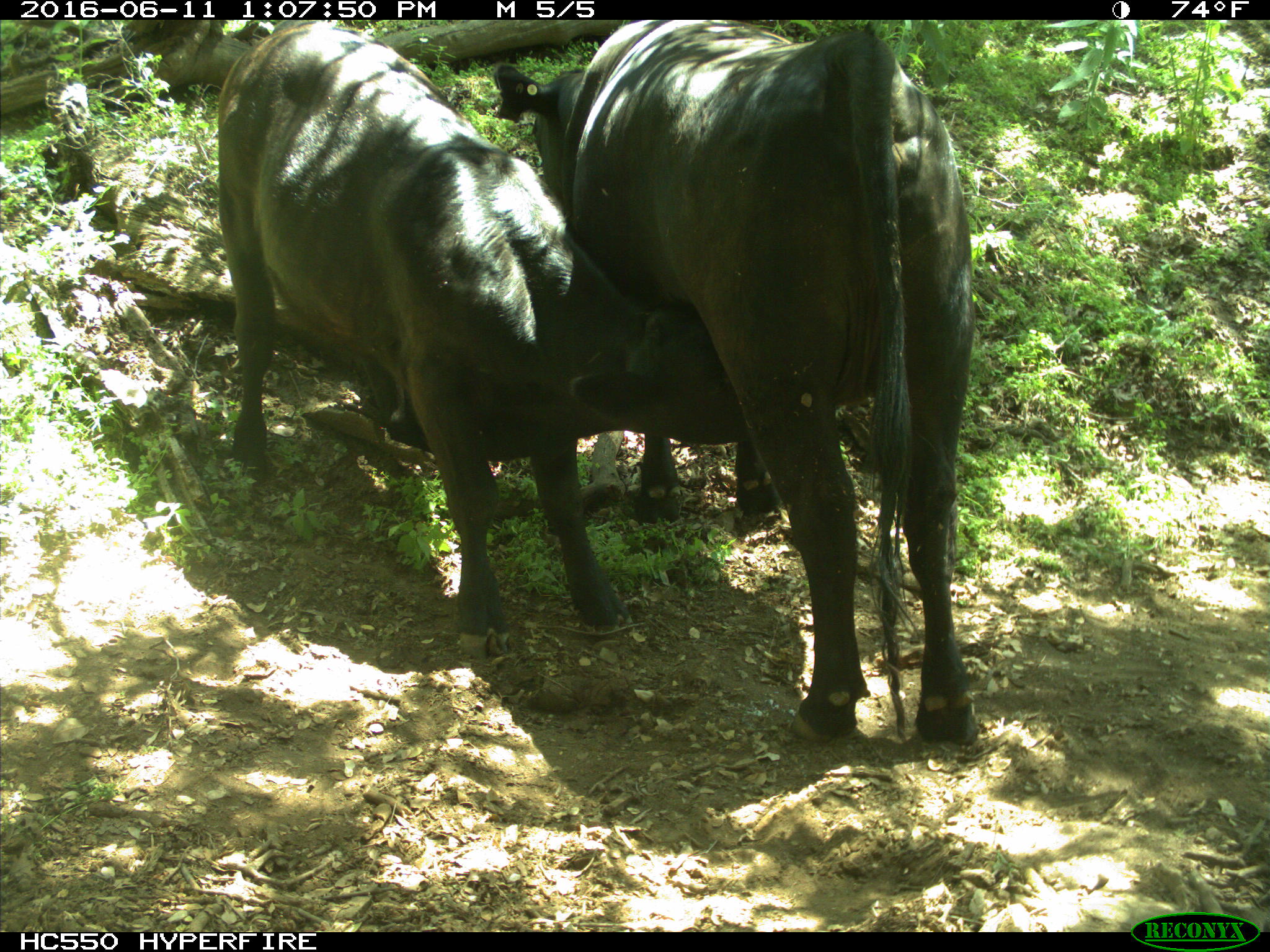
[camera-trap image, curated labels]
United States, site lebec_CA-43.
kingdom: Animalia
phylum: Chordata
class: Mammalia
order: Artiodactyla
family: Bovidae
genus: Bos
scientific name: Bos taurus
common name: domestic cow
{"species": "Bos taurus (domestic cow)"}